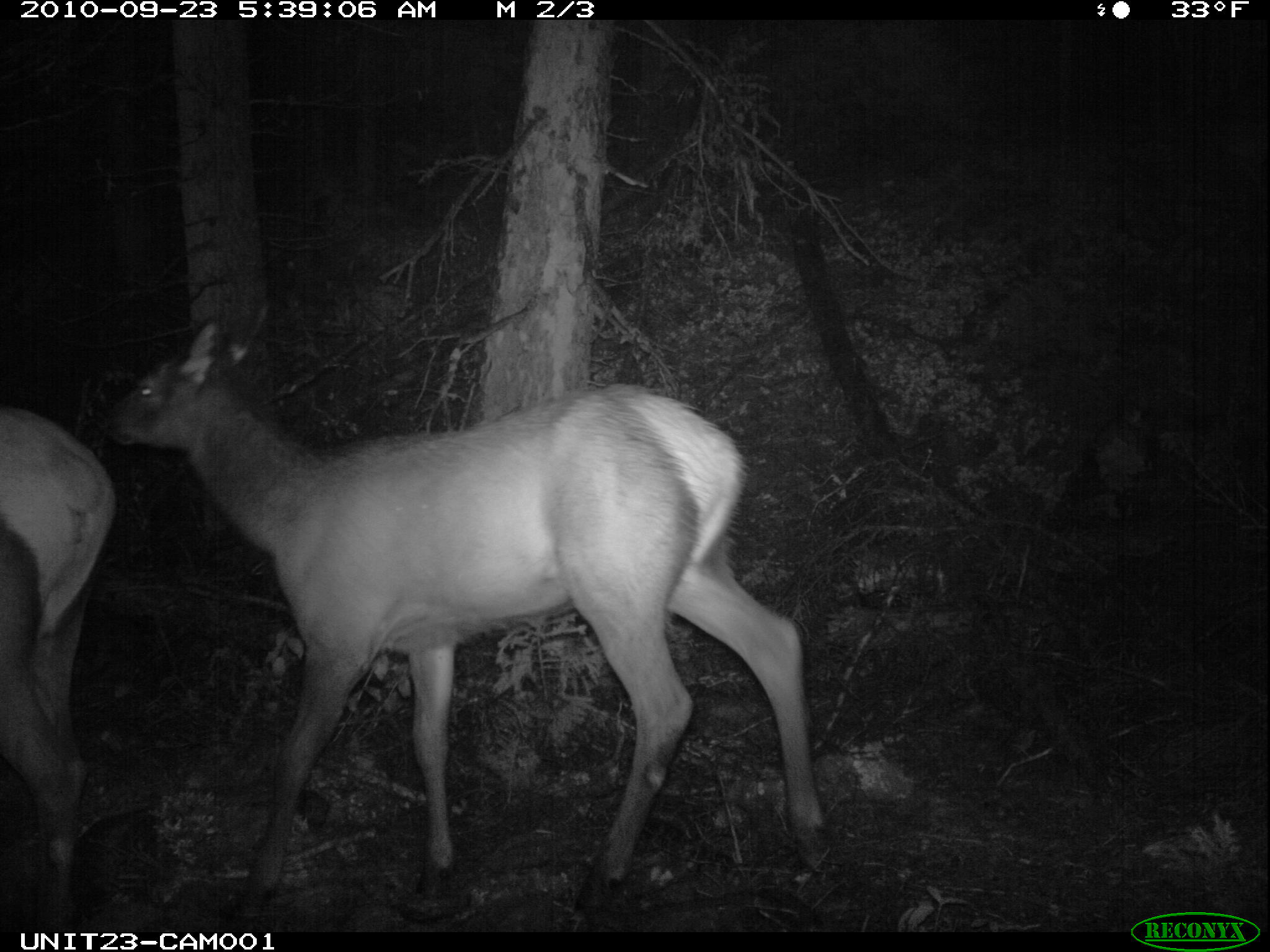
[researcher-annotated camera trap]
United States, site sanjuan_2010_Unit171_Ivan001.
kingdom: Animalia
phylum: Chordata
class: Mammalia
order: Artiodactyla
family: Cervidae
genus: Cervus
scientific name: Cervus elaphus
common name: red deer